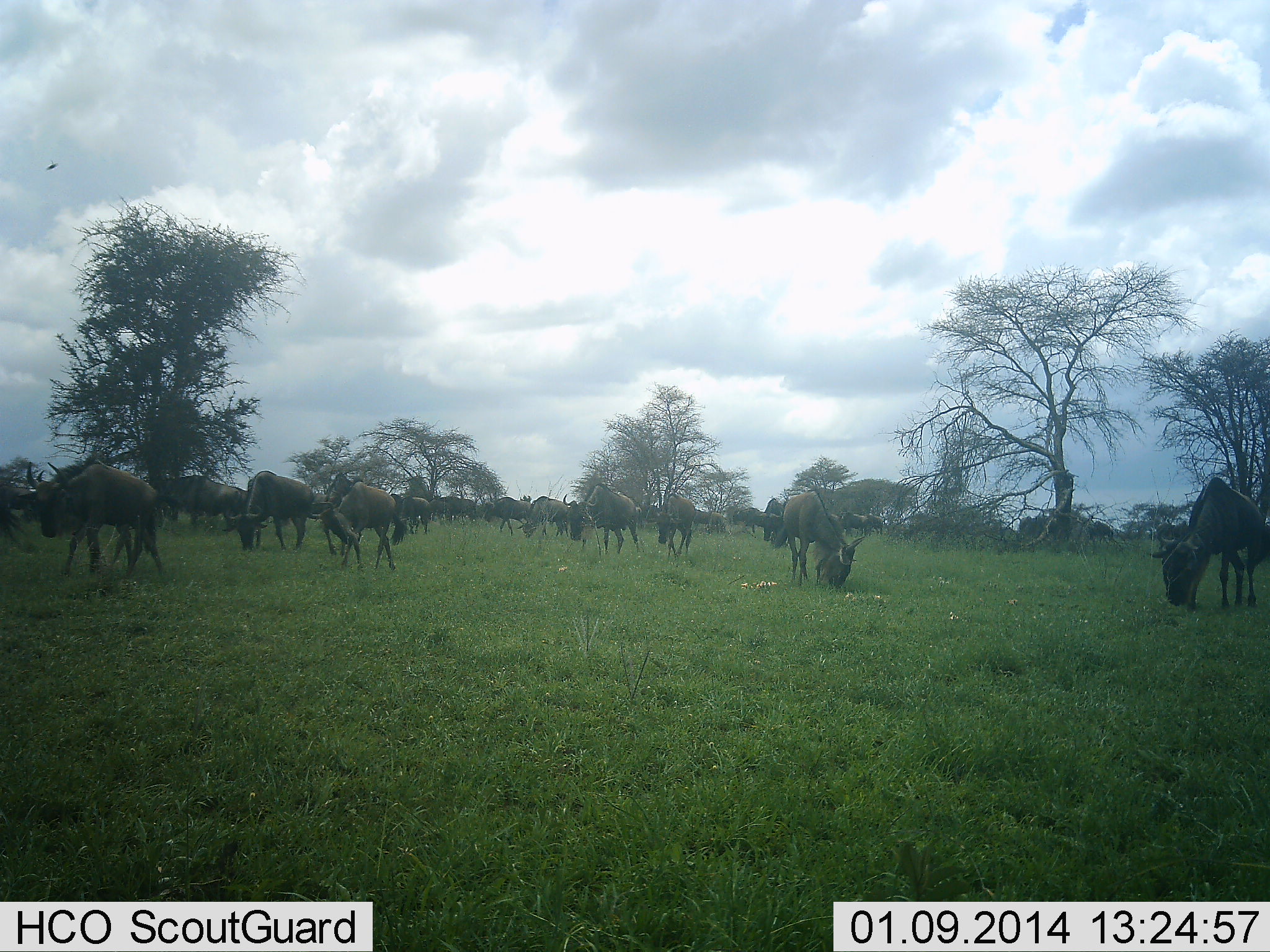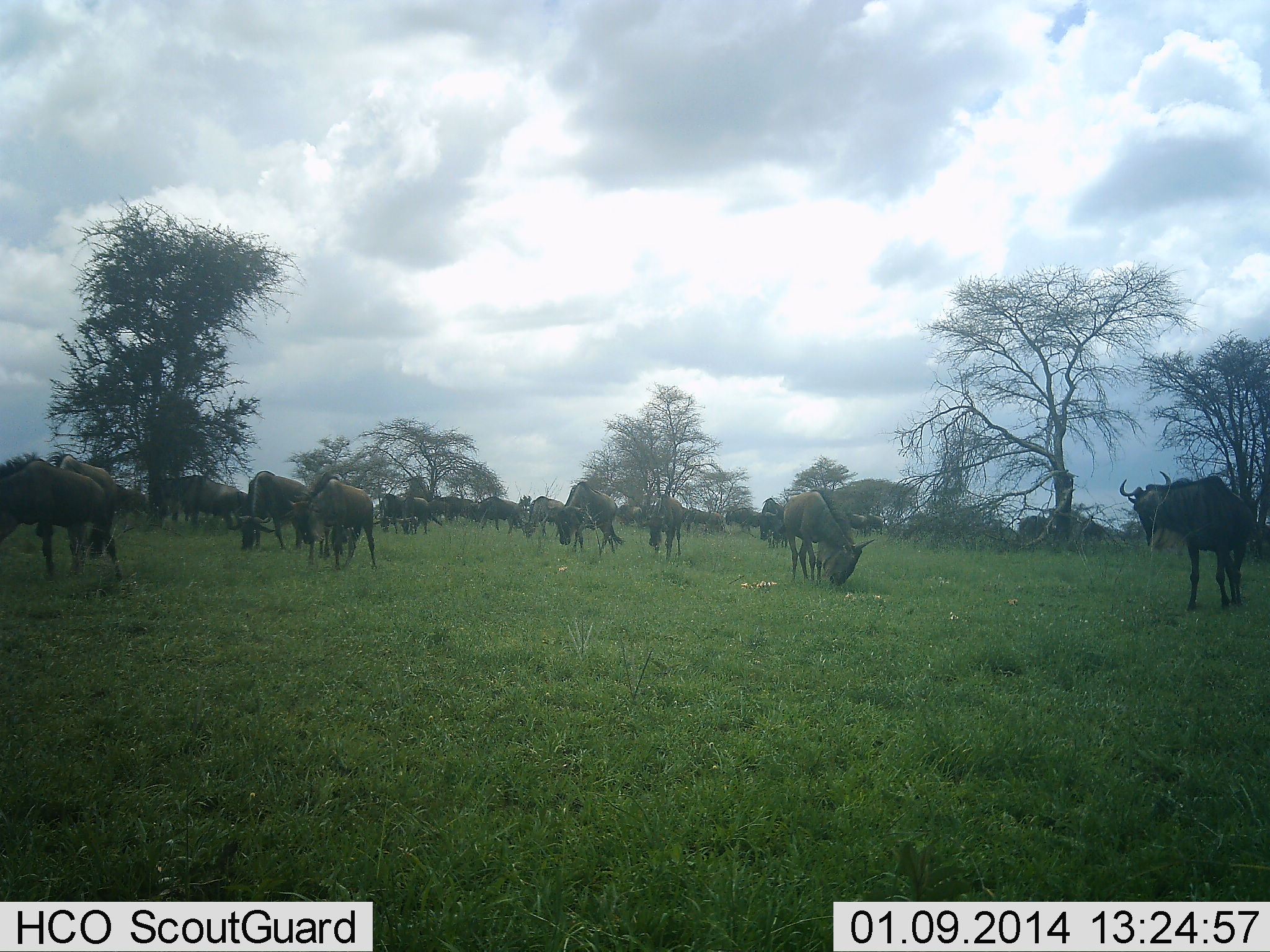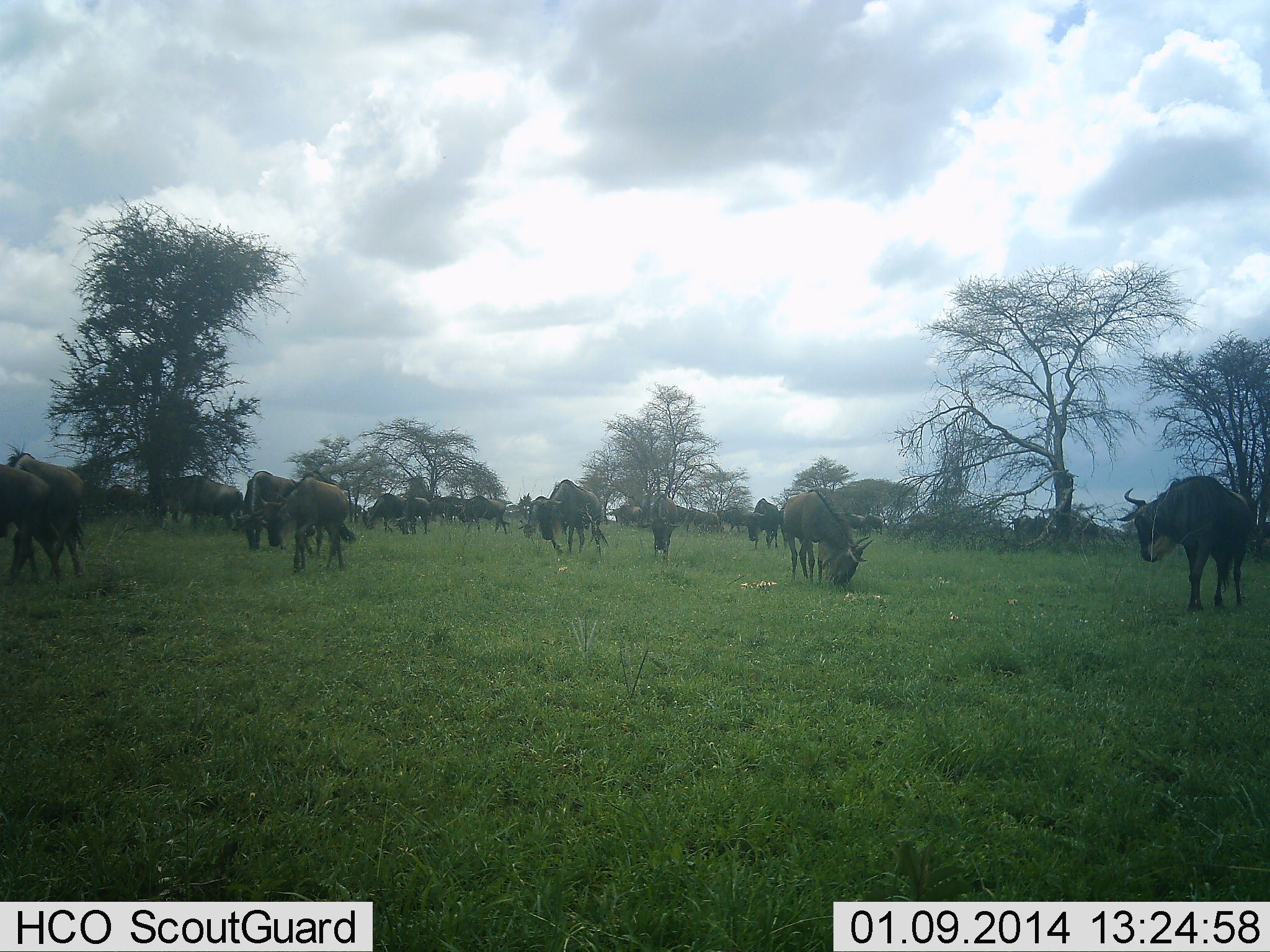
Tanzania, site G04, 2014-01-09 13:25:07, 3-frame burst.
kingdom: Animalia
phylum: Chordata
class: Mammalia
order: Artiodactyla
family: Bovidae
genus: Connochaetes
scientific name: Connochaetes taurinus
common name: blue wildebeest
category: wildebeest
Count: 11-50.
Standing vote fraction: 40%.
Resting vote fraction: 10%.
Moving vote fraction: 50%.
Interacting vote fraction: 10%.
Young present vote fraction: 0%.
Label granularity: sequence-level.